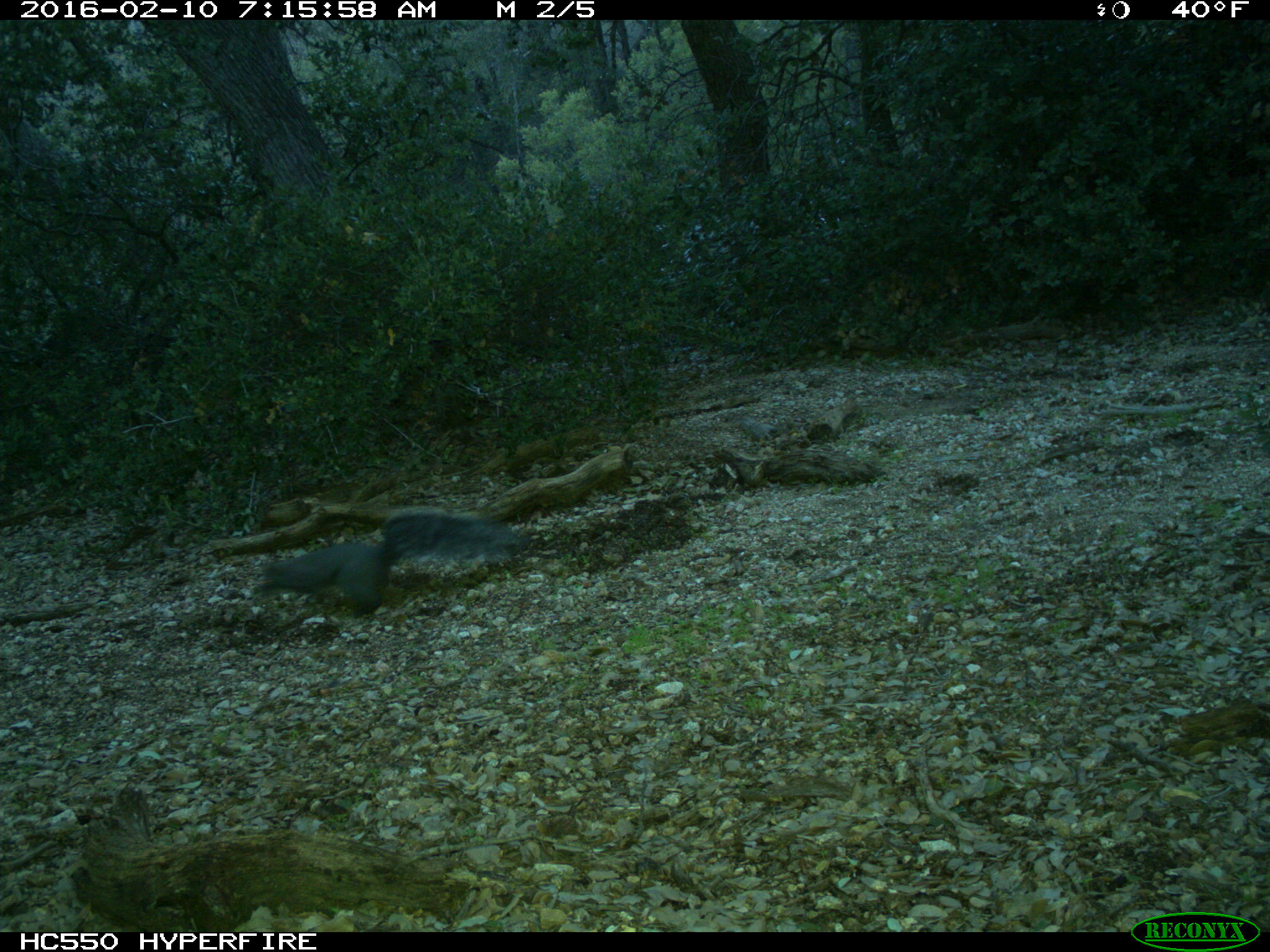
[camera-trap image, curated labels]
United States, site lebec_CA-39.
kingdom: Animalia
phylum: Chordata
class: Mammalia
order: Rodentia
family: Sciuridae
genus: Sciurus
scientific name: Sciurus carolinensis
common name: eastern gray squirrel